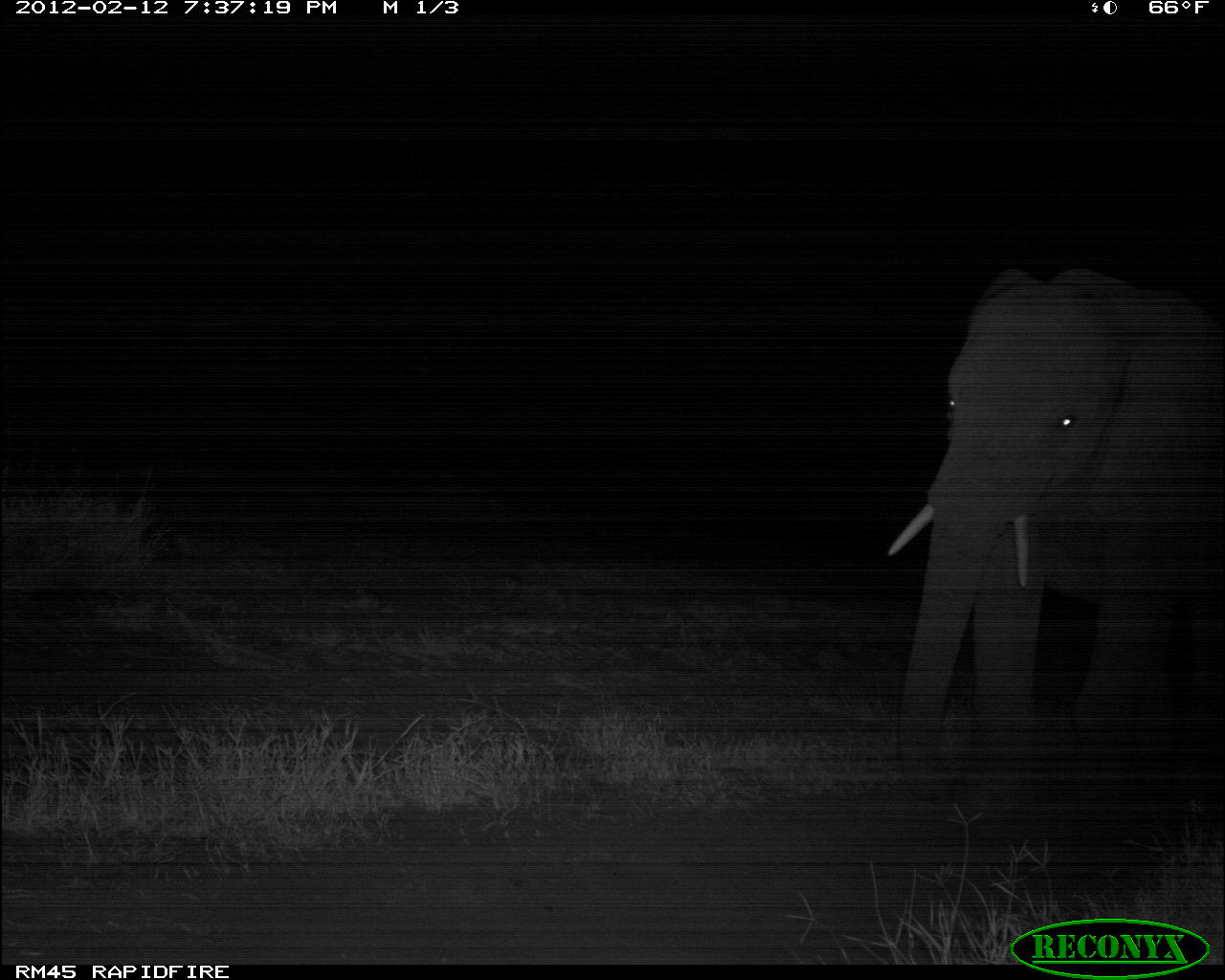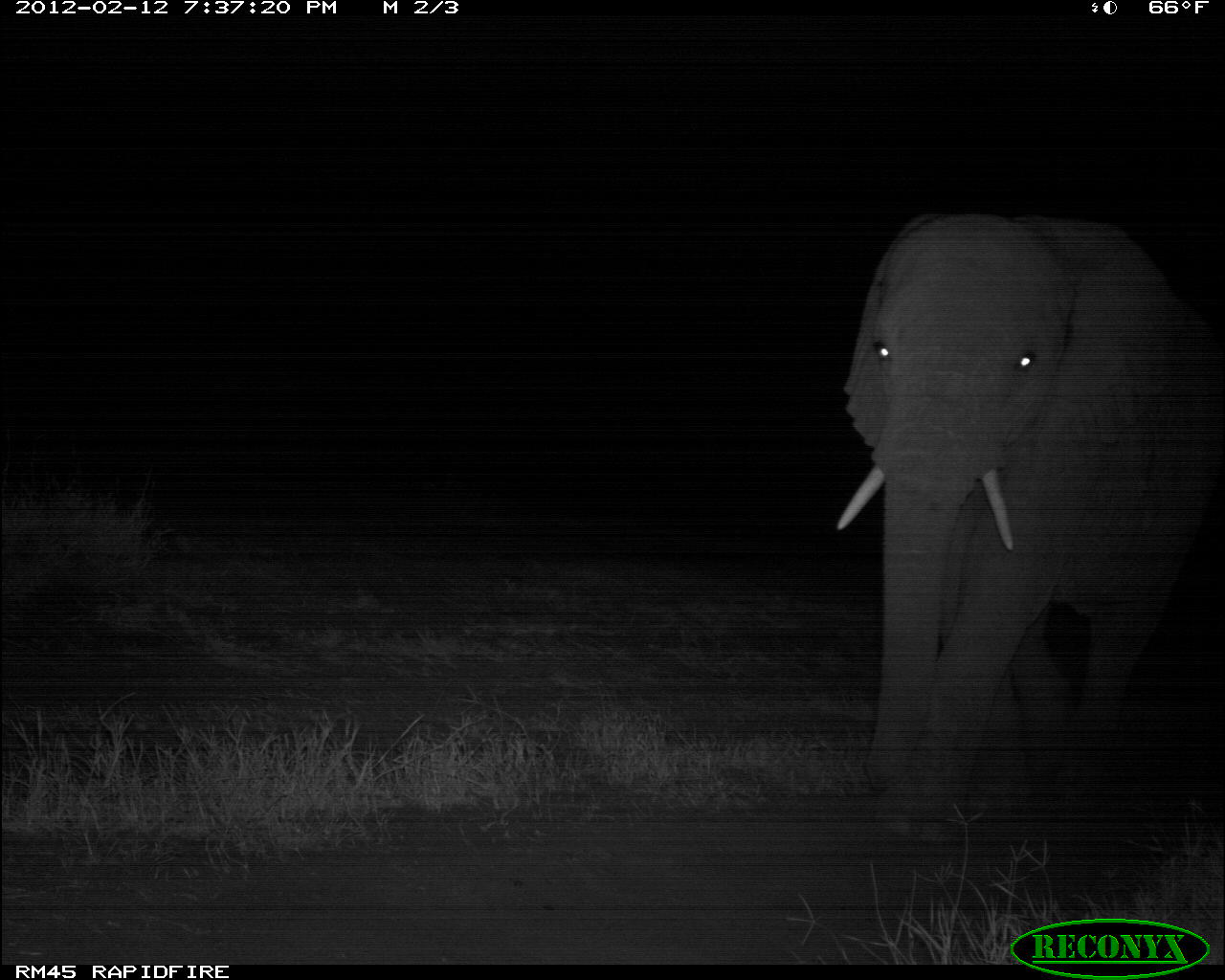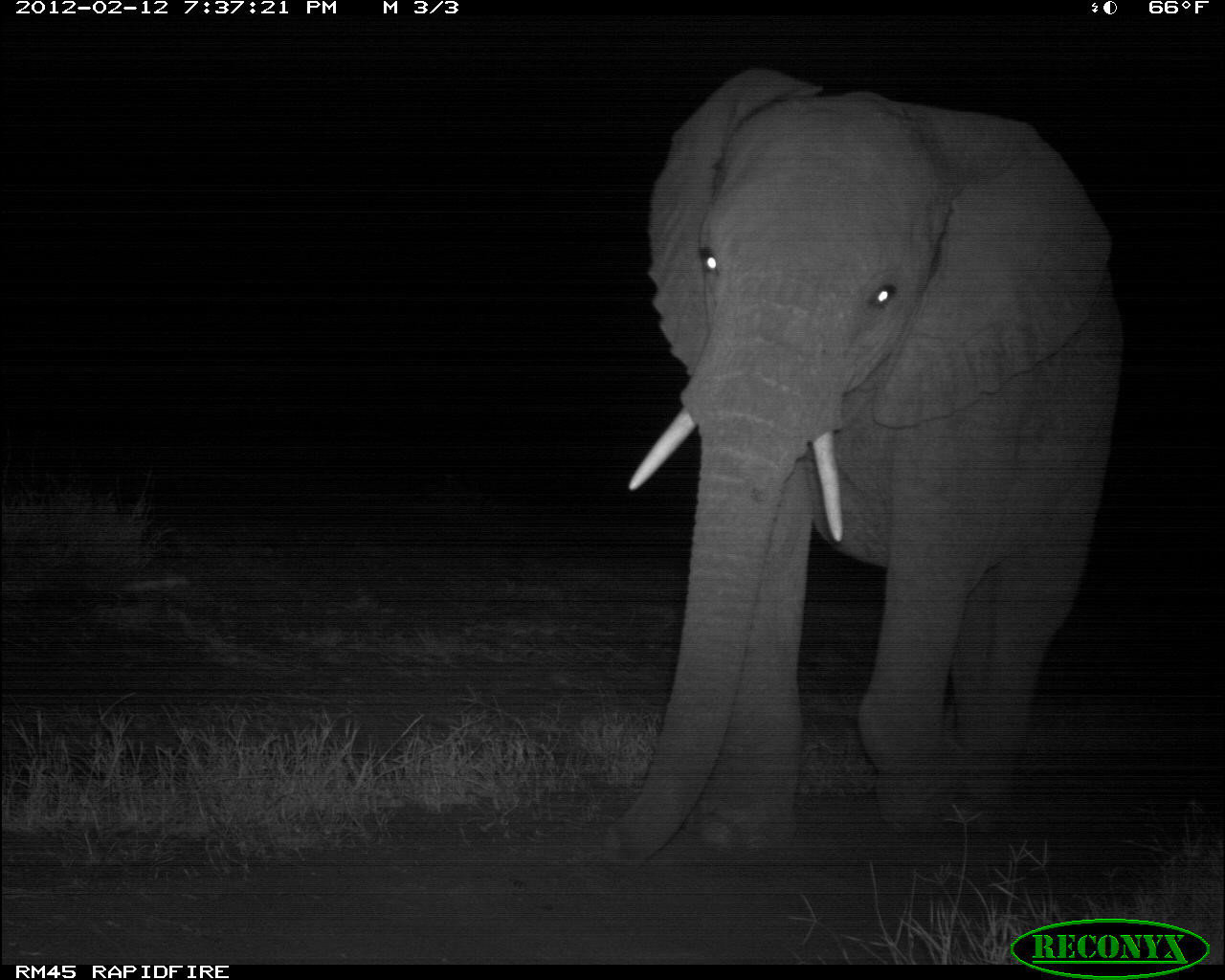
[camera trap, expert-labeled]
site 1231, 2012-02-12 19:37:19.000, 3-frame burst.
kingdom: Animalia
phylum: Chordata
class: Mammalia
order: Proboscidea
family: Elephantidae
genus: Loxodonta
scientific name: Loxodonta africana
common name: african bush elephant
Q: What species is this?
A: Loxodonta africana (african bush elephant).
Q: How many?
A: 1.